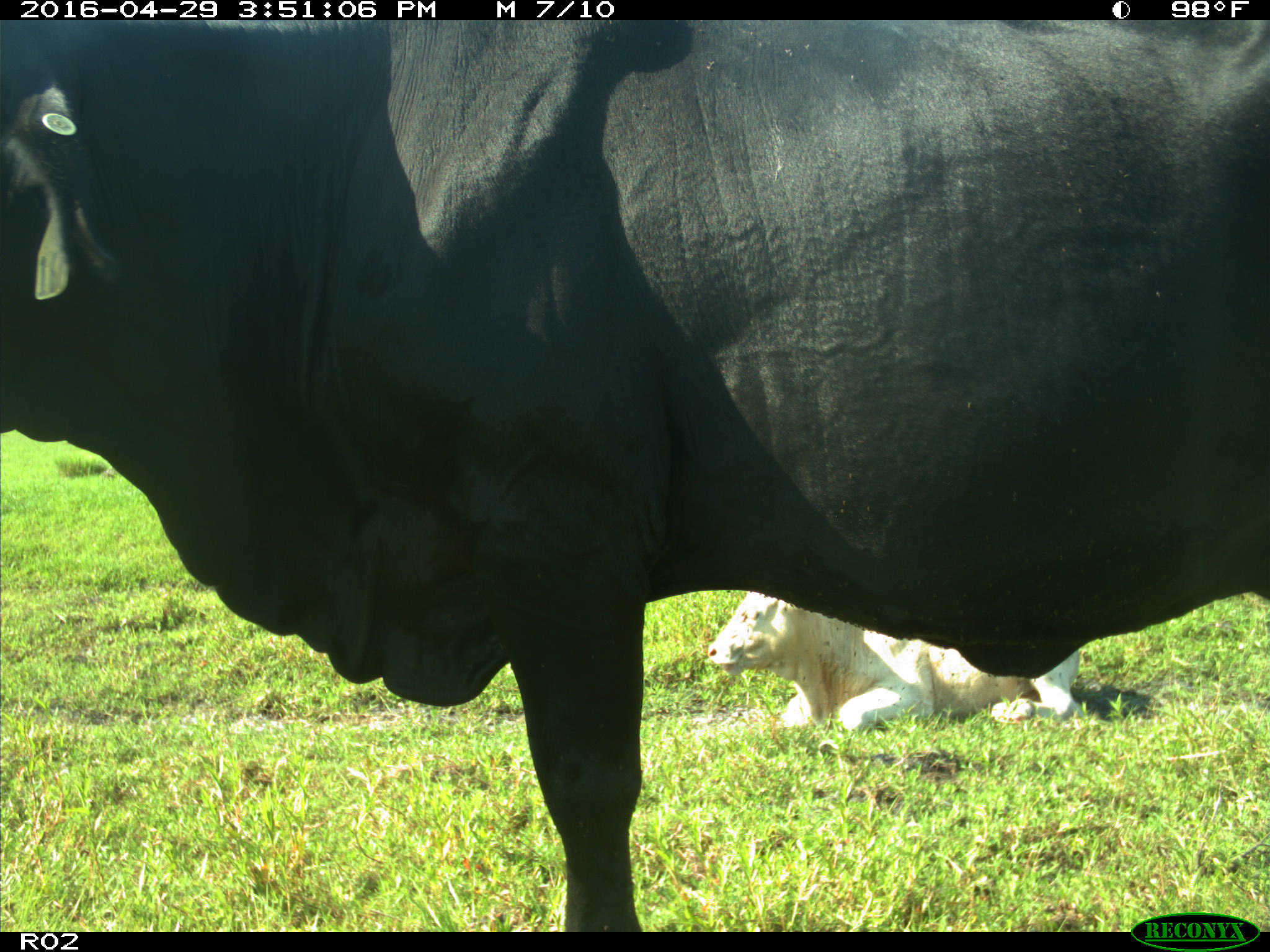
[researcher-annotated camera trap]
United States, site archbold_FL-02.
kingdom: Animalia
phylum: Chordata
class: Mammalia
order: Artiodactyla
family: Bovidae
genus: Bos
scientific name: Bos taurus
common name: domestic cow